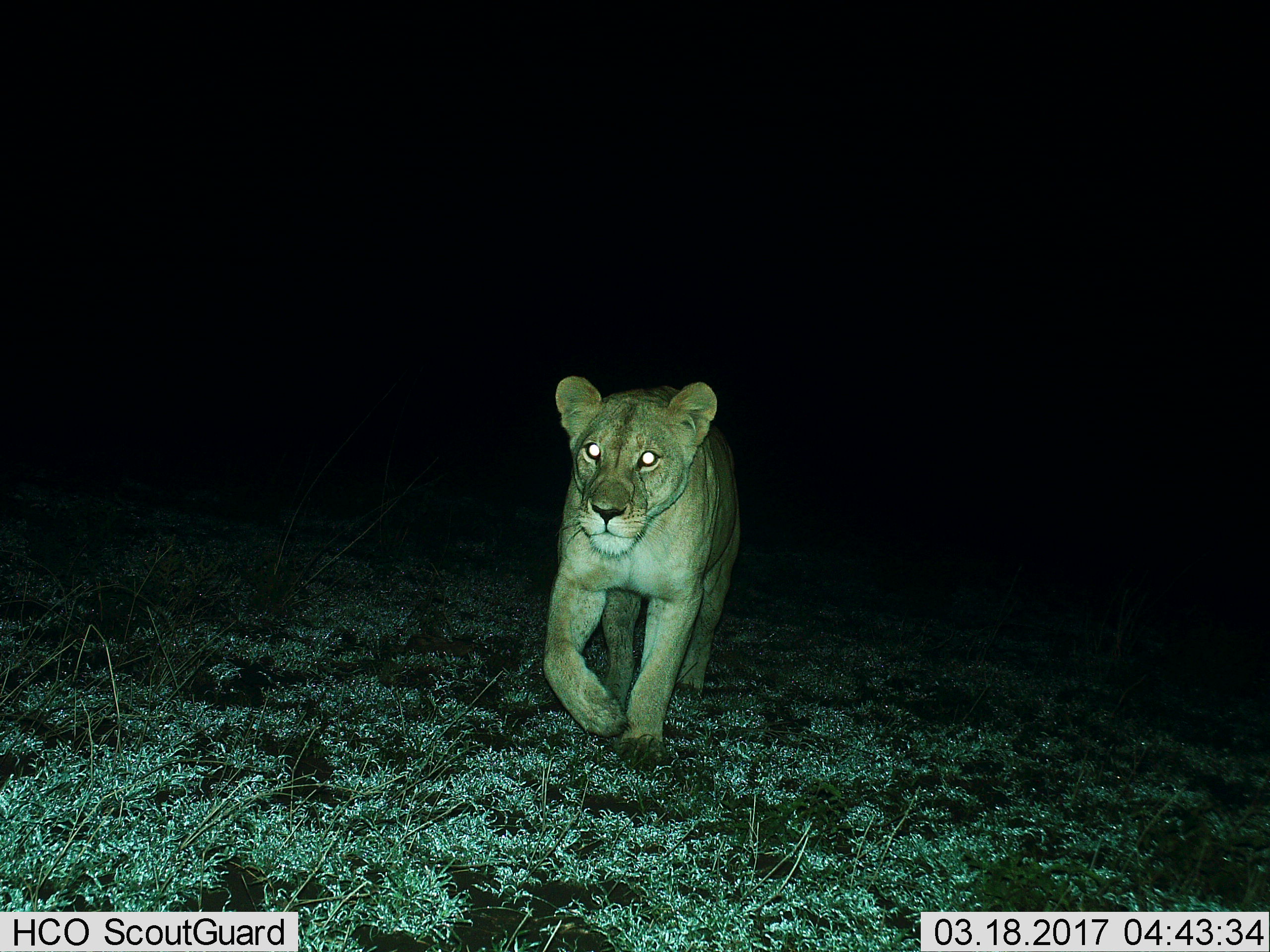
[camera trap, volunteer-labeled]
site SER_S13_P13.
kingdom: Animalia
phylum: Chordata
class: Mammalia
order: Carnivora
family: Felidae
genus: Panthera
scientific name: Panthera leo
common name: lion female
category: lionfemale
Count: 1.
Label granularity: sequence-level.